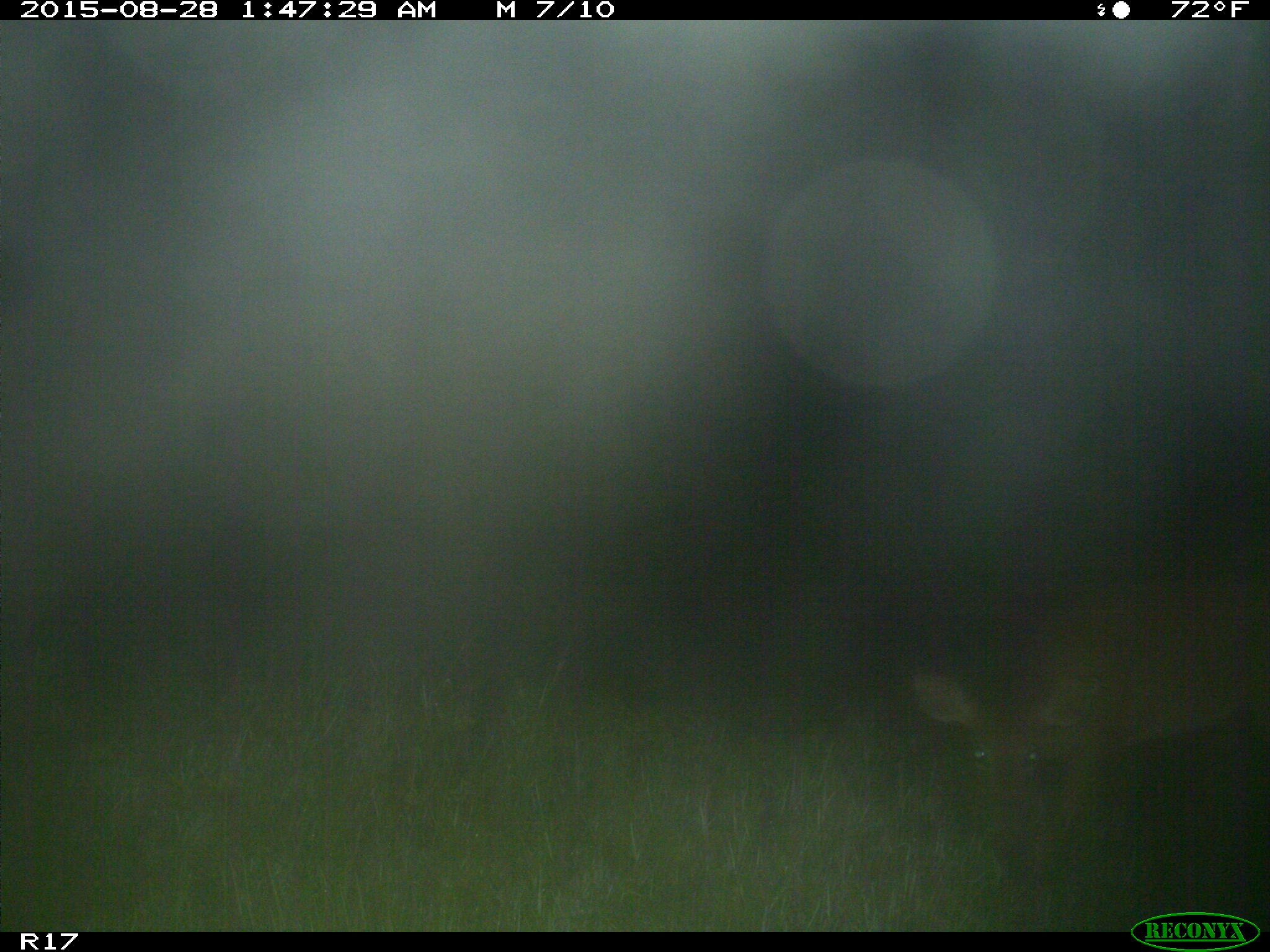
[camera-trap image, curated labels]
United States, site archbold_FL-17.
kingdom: Animalia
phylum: Chordata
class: Mammalia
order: Artiodactyla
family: Cervidae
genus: Odocoileus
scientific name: Odocoileus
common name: deer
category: unidentified deer